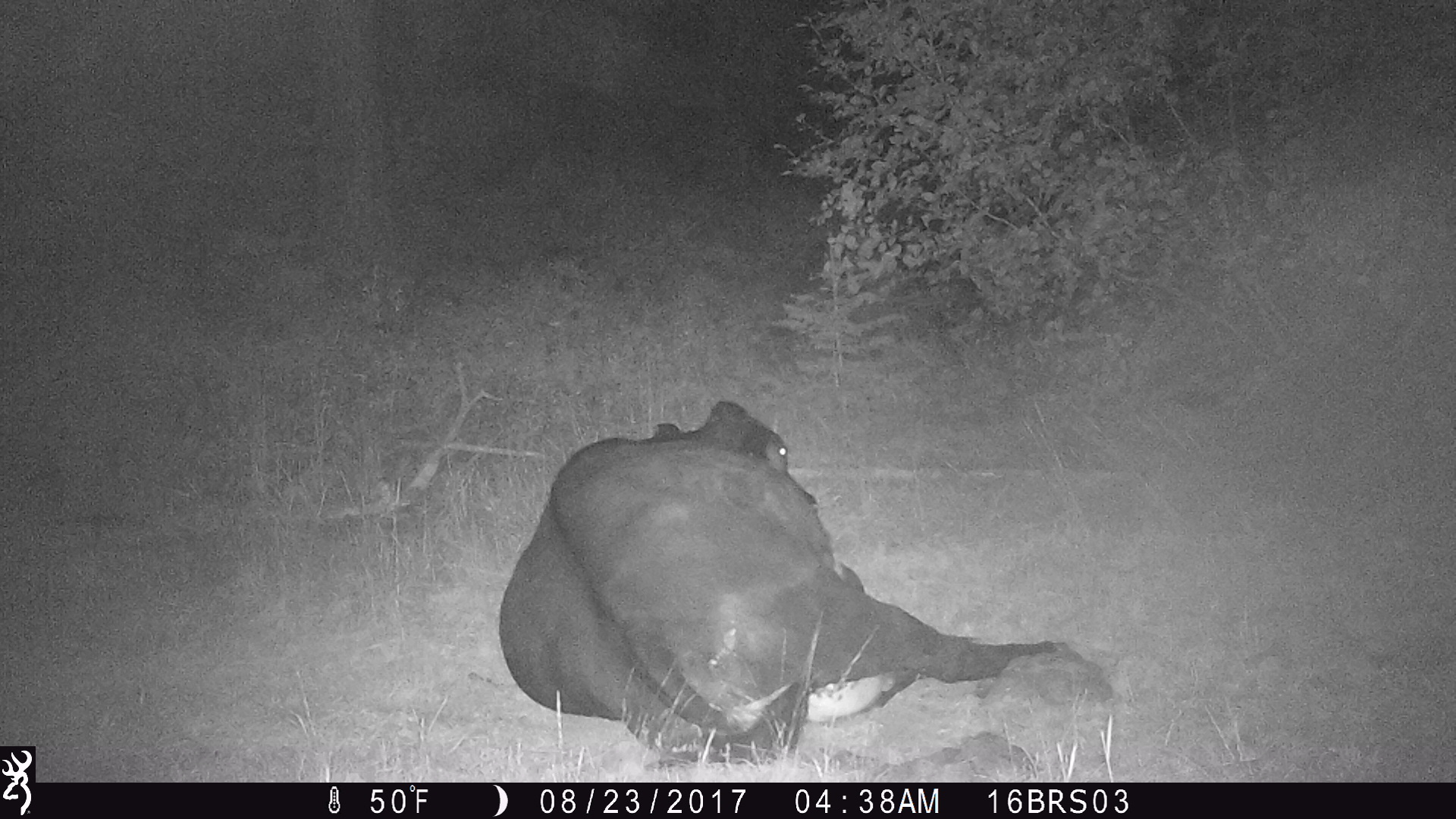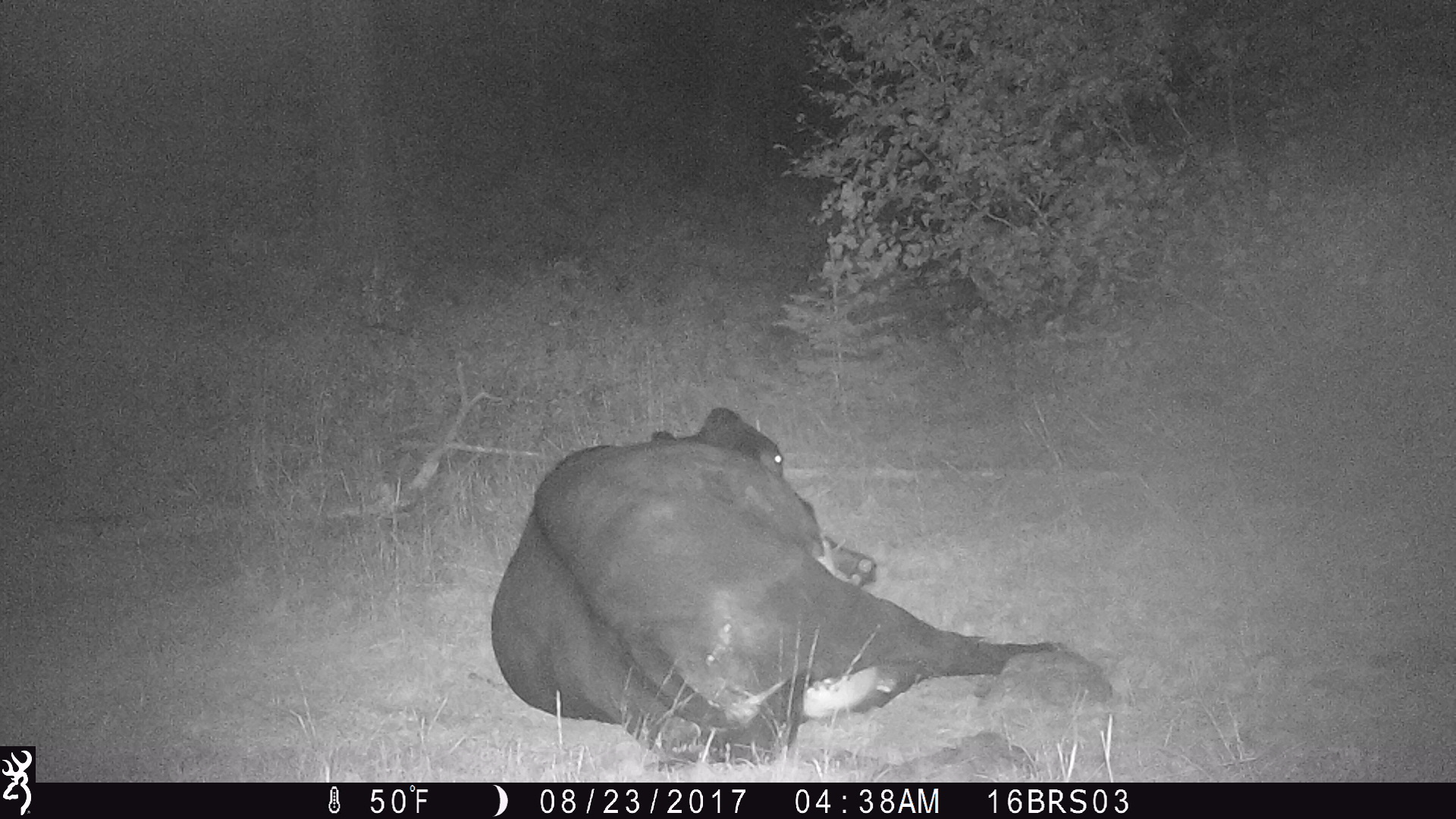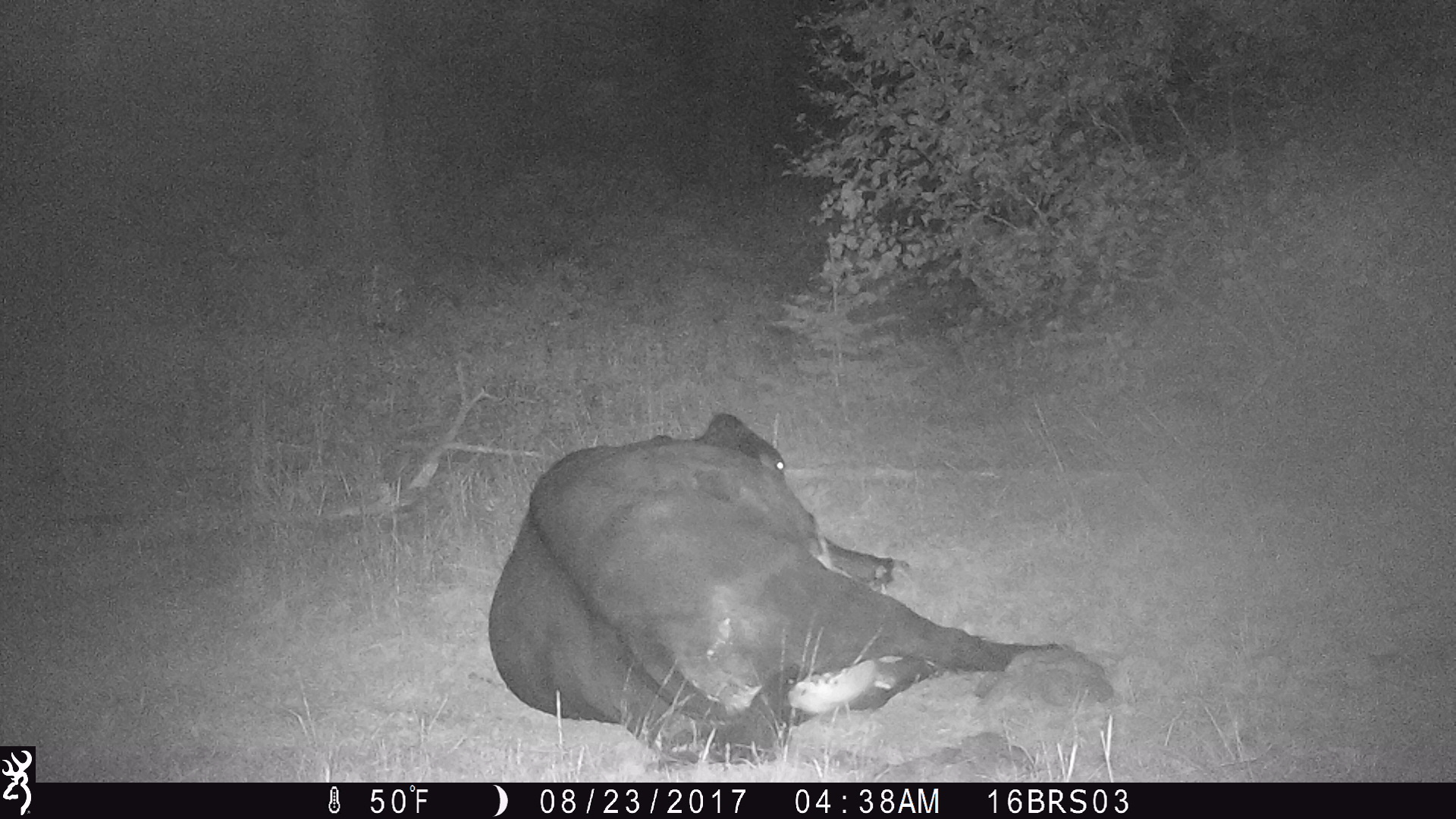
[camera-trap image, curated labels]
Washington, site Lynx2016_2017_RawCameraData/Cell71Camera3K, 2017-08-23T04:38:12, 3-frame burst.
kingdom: Animalia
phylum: Chordata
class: Mammalia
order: Artiodactyla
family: Bovidae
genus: Bos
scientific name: Bos taurus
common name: domestic cattle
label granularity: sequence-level